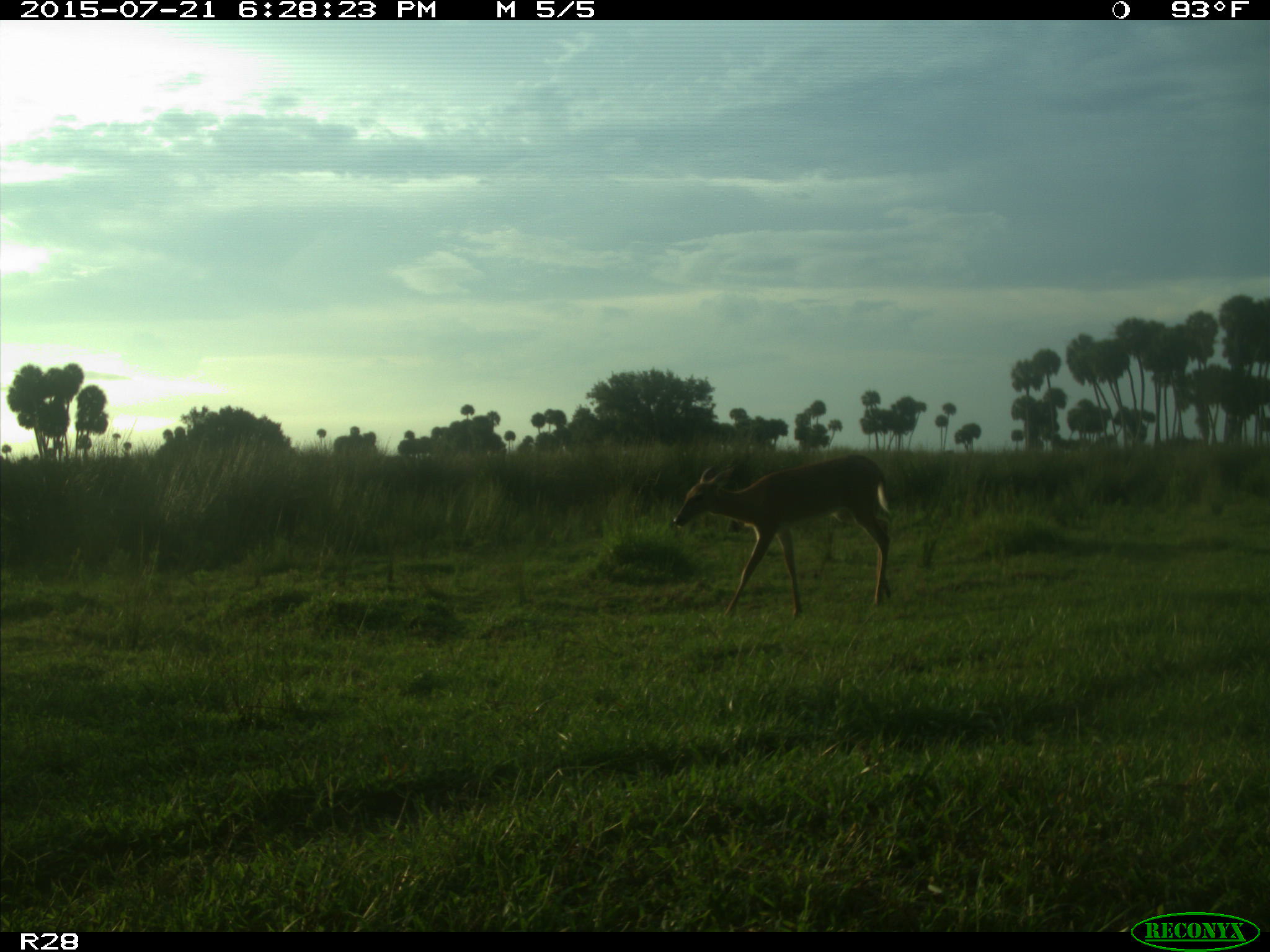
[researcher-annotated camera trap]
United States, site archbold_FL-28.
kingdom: Animalia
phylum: Chordata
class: Mammalia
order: Artiodactyla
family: Cervidae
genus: Odocoileus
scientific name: Odocoileus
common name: deer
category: unidentified deer